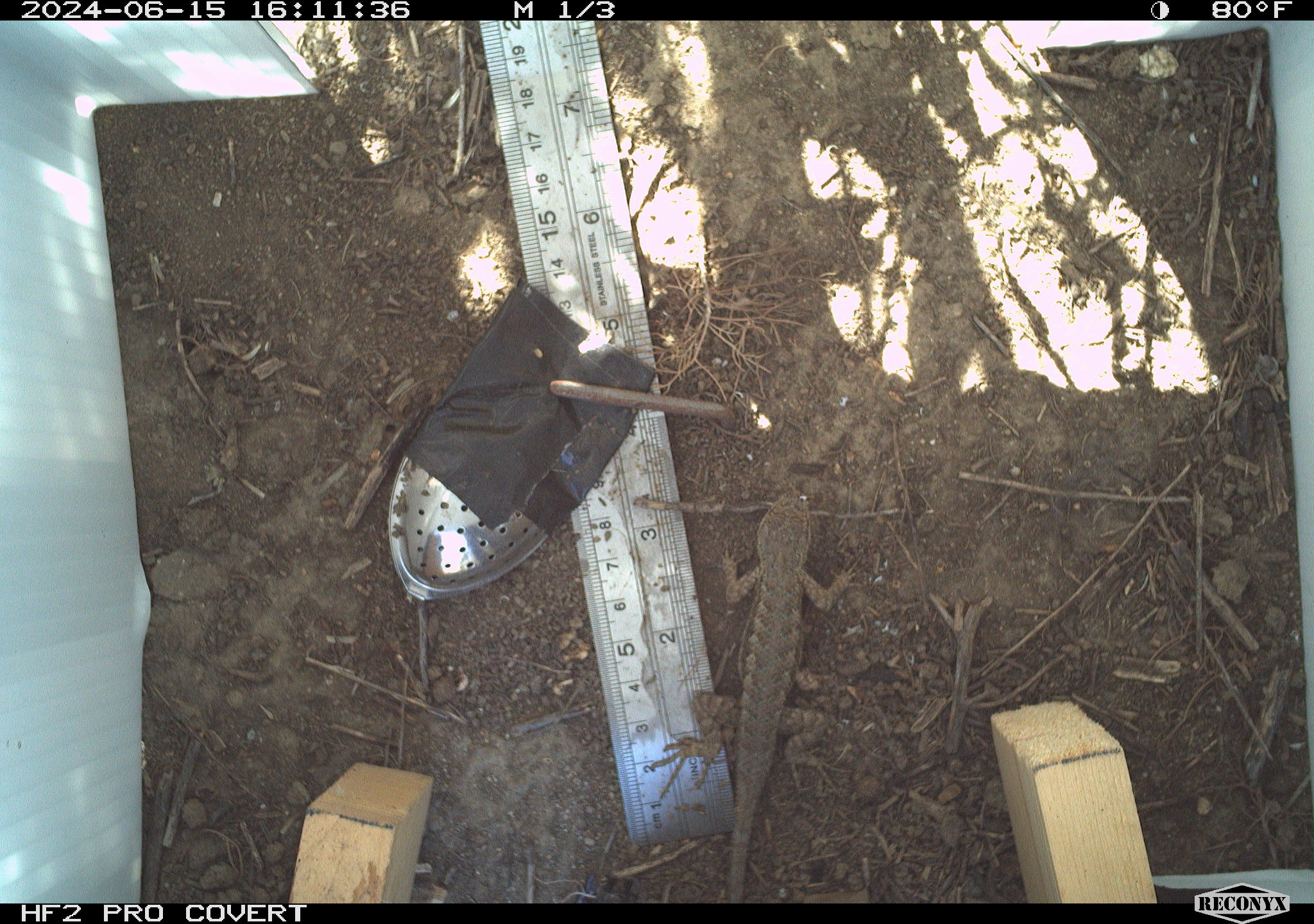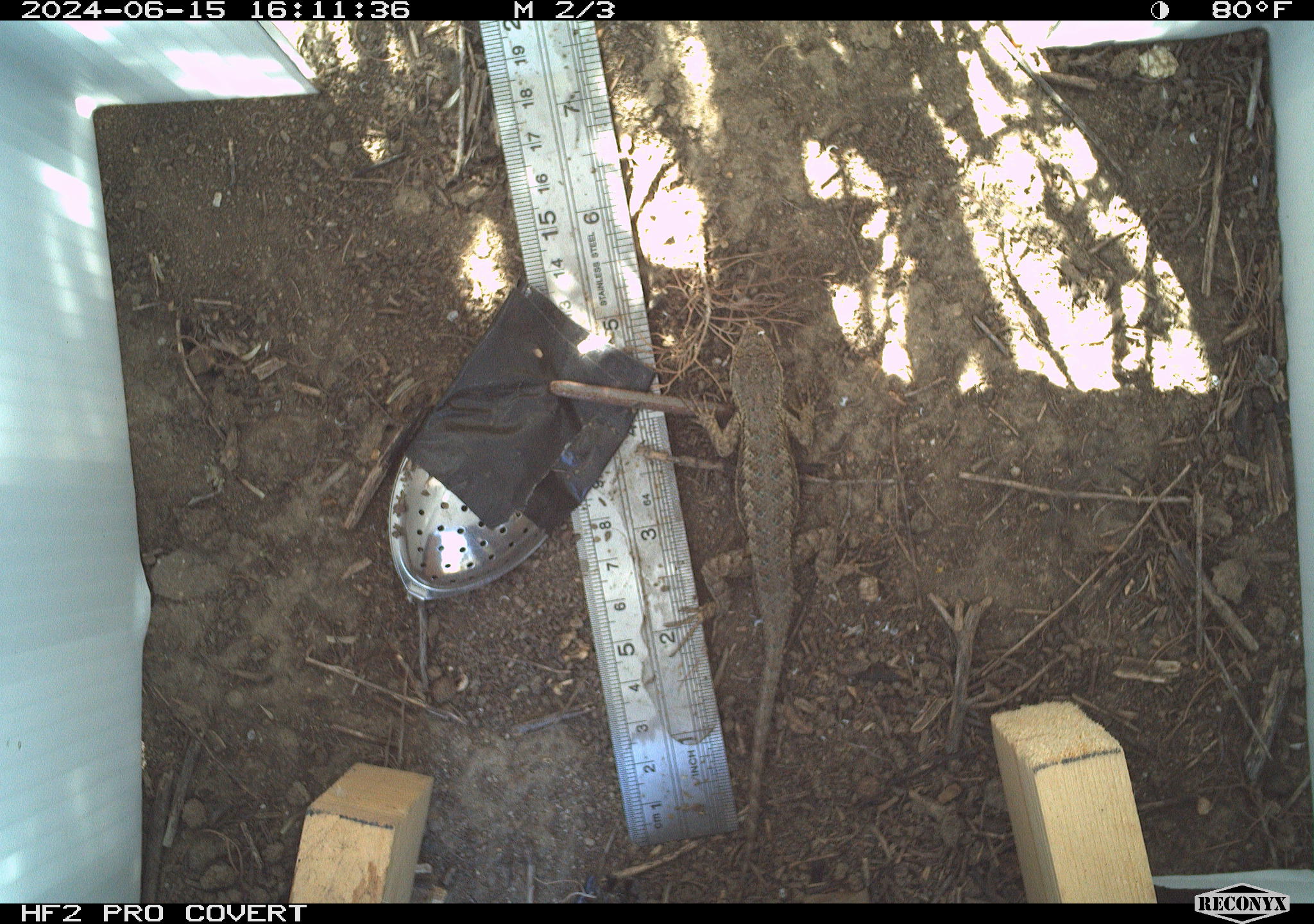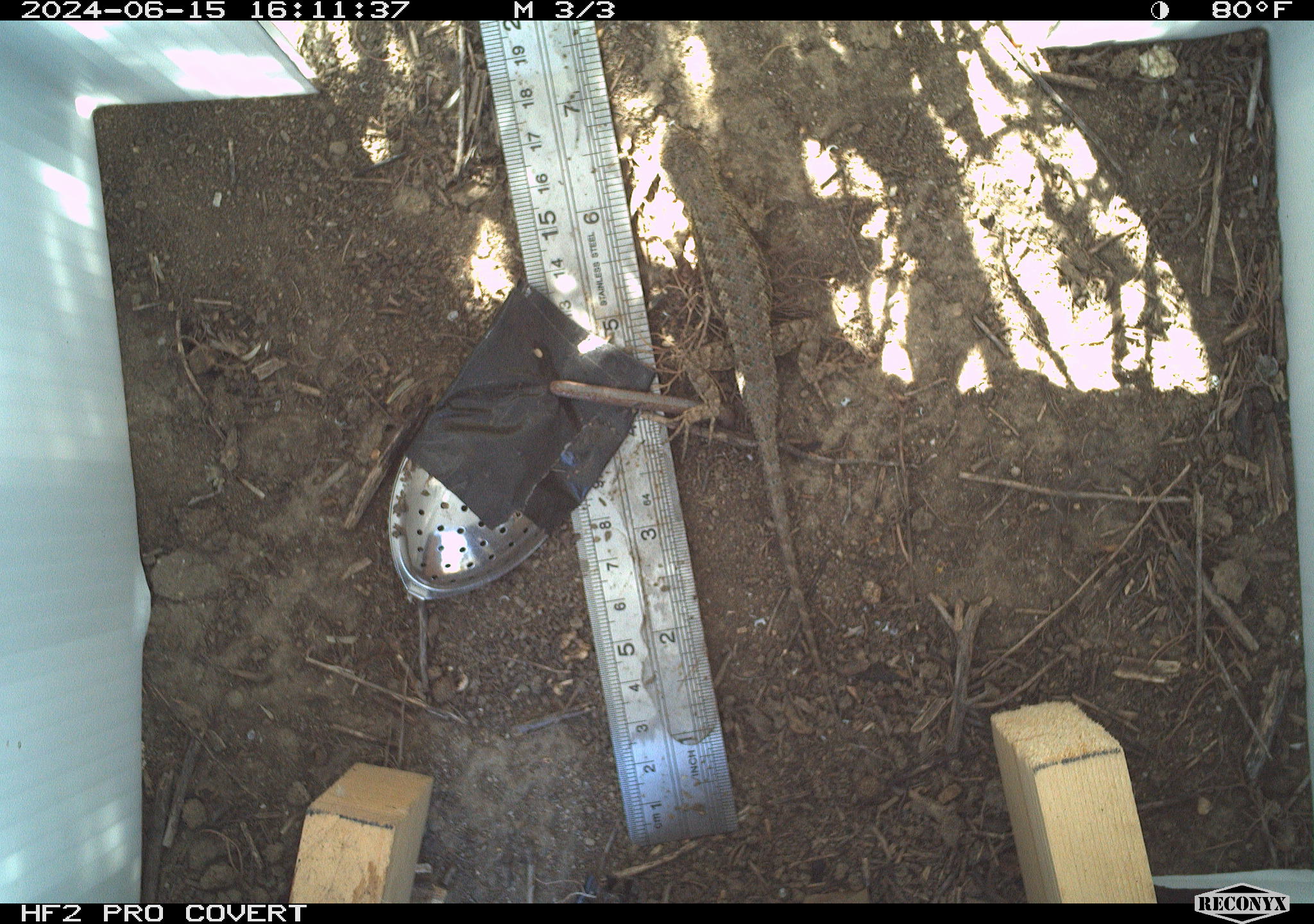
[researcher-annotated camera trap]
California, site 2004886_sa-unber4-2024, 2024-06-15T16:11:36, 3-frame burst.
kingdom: Animalia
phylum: Chordata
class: Reptilia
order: Squamata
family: Phrynosomatidae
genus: Sceloporus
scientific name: Sceloporus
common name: spiny lizards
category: sceloporus species